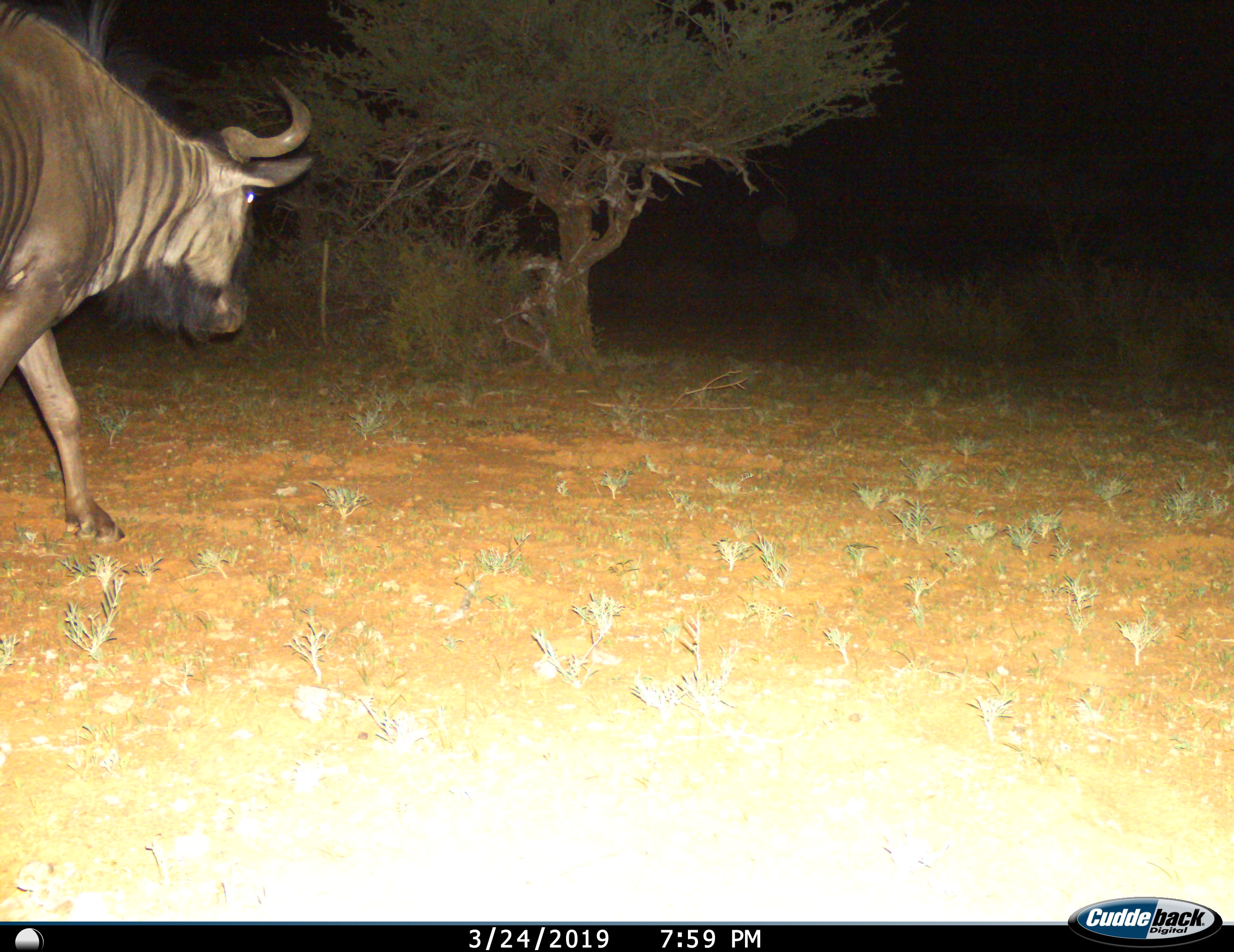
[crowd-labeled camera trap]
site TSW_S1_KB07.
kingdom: Animalia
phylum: Chordata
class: Mammalia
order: Artiodactyla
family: Bovidae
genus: Connochaetes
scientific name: Connochaetes taurinus taurinus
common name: blue wildebeest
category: wildebeestblue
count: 1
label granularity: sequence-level